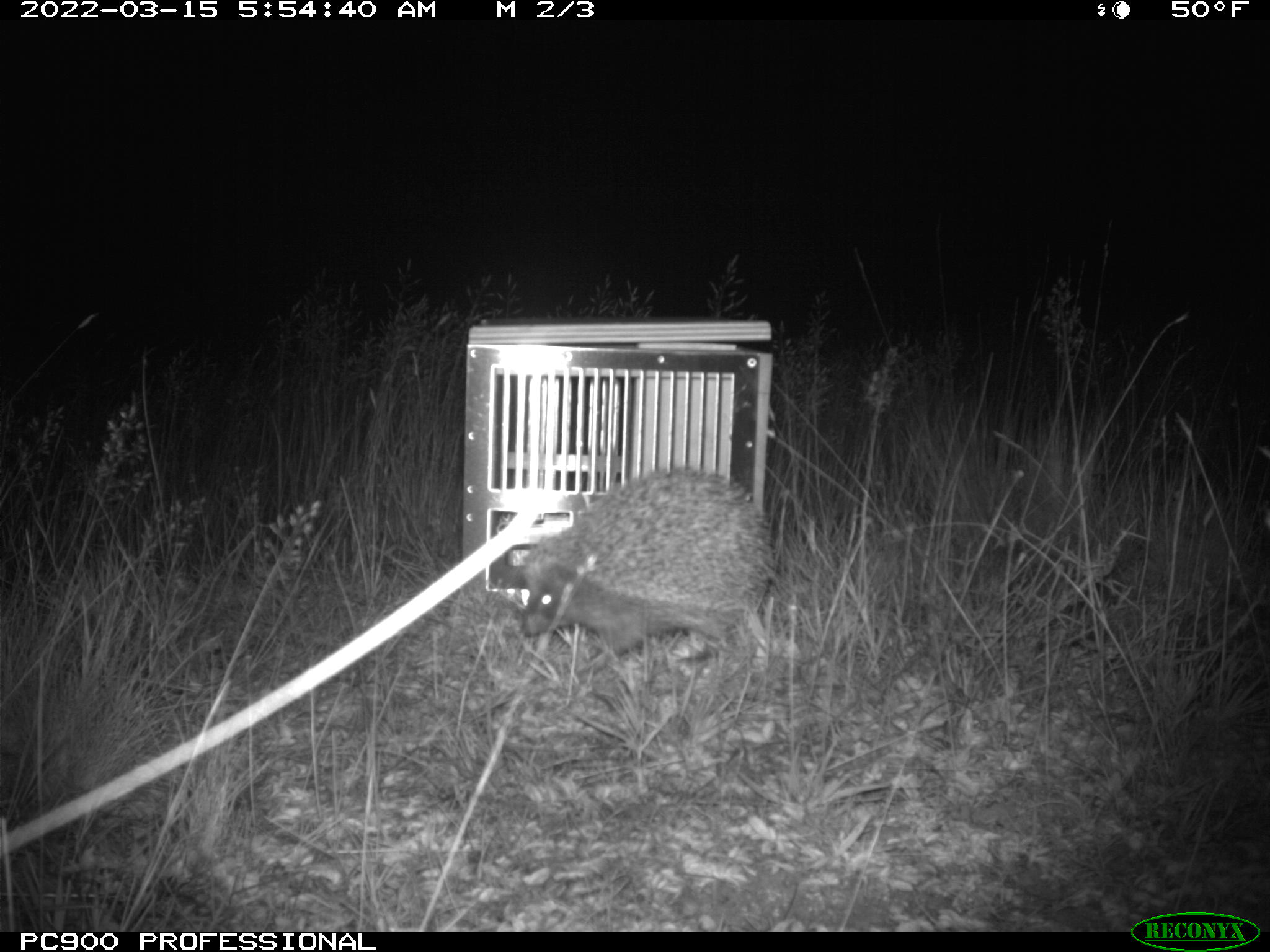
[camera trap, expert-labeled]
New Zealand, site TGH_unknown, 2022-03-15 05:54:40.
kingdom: Animalia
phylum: Chordata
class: Mammalia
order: Eulipotyphla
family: Erinaceidae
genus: Erinaceus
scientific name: Erinaceus europaeus europaeus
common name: european hedgehog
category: hedgehog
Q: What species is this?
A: Hedgehog (european hedgehog) (Erinaceus europaeus europaeus).